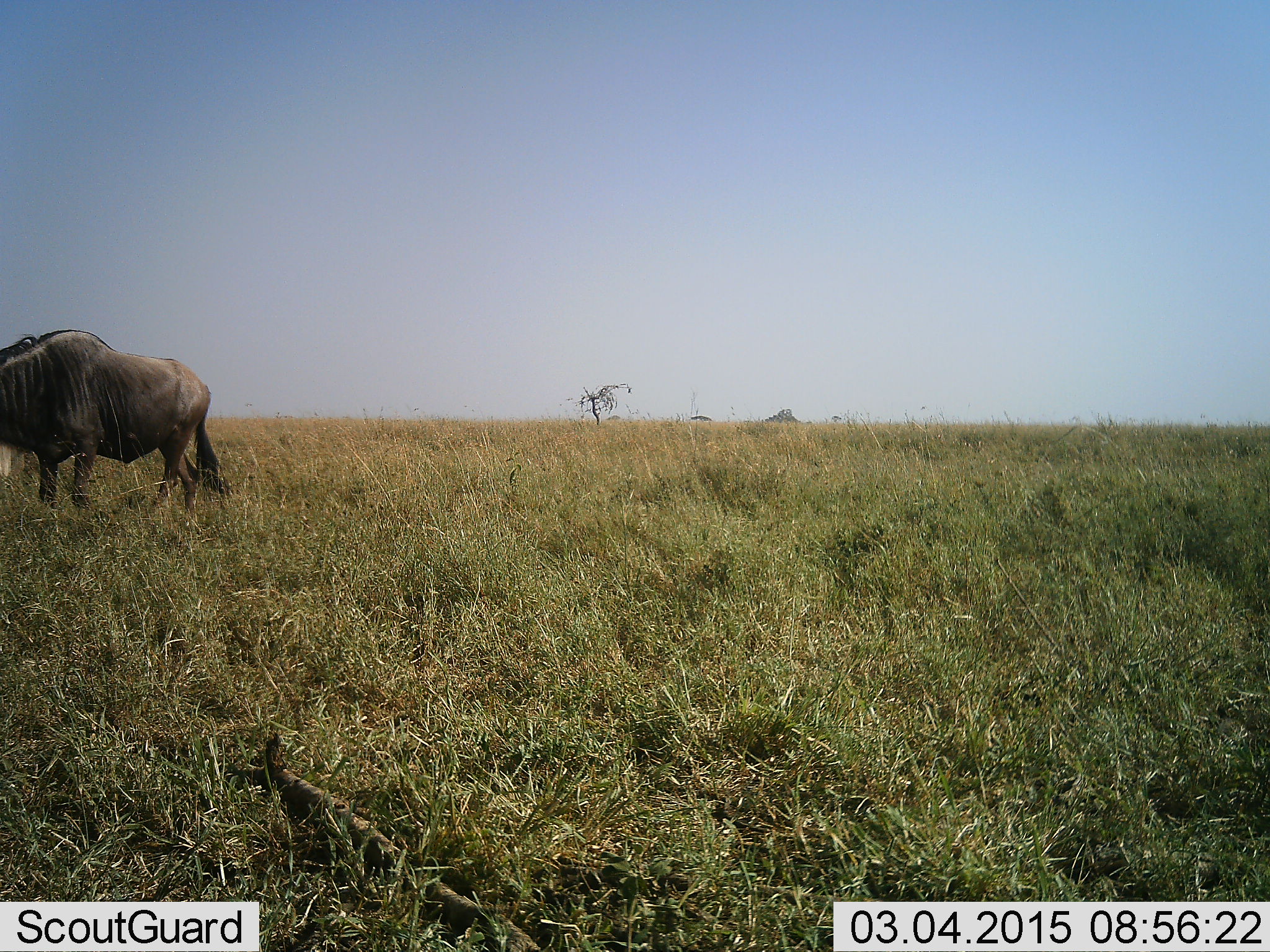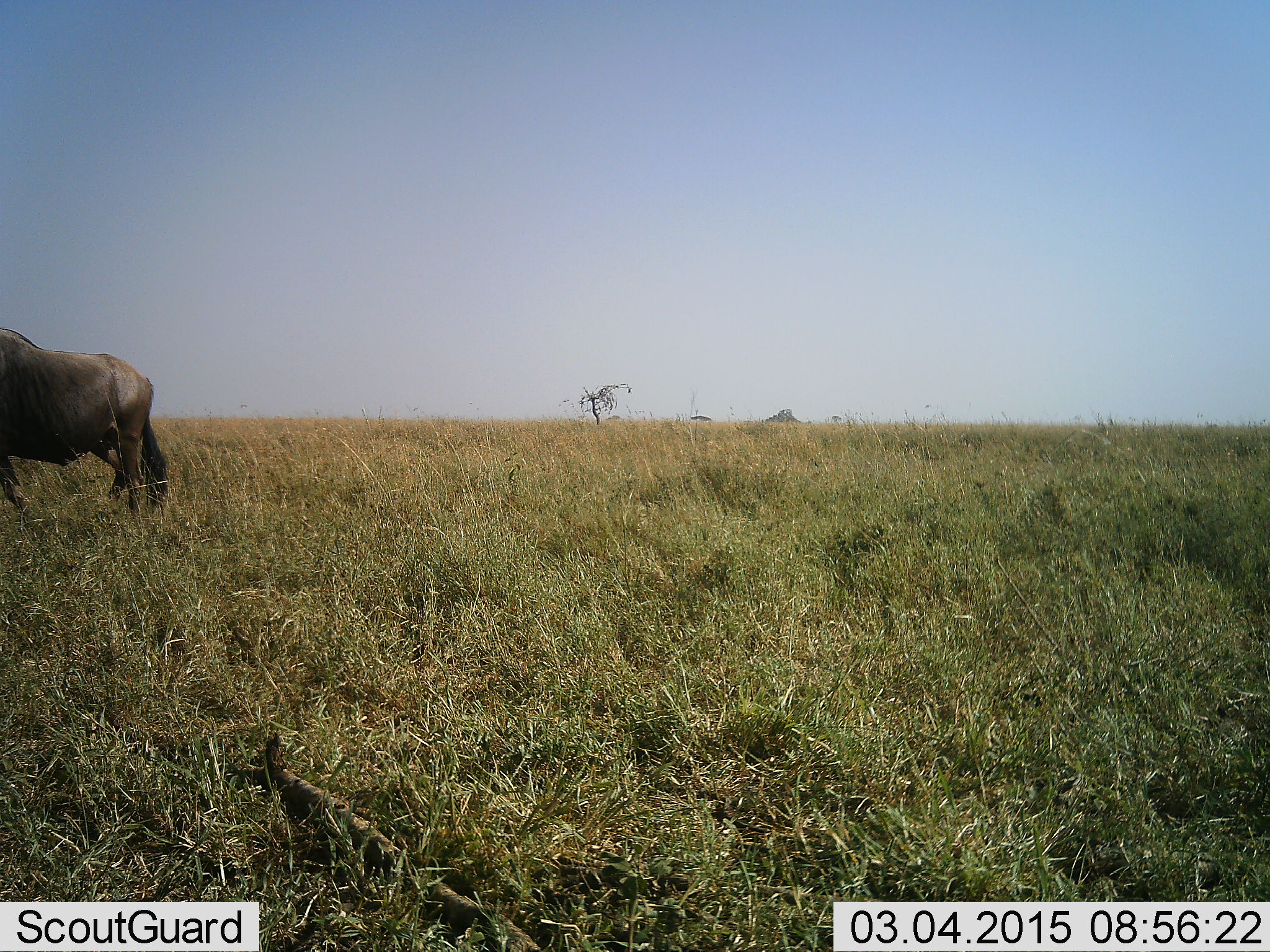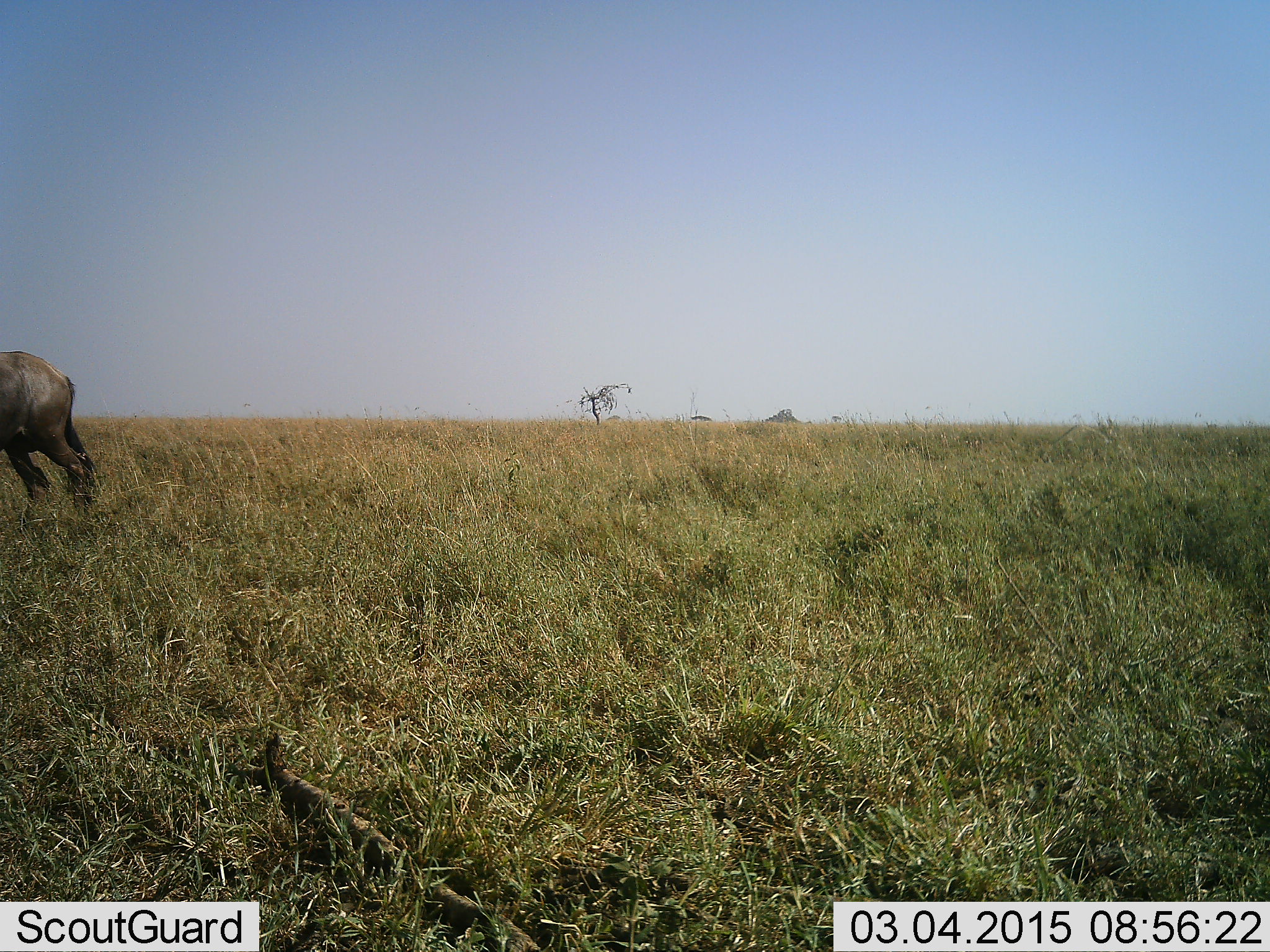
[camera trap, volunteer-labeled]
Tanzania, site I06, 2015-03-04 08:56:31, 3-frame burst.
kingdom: Animalia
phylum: Chordata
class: Mammalia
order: Artiodactyla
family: Bovidae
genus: Connochaetes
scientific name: Connochaetes taurinus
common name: blue wildebeest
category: wildebeest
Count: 1.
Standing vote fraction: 50%.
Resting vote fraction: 0%.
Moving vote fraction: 50%.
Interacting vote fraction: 0%.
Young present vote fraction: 0%.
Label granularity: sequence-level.